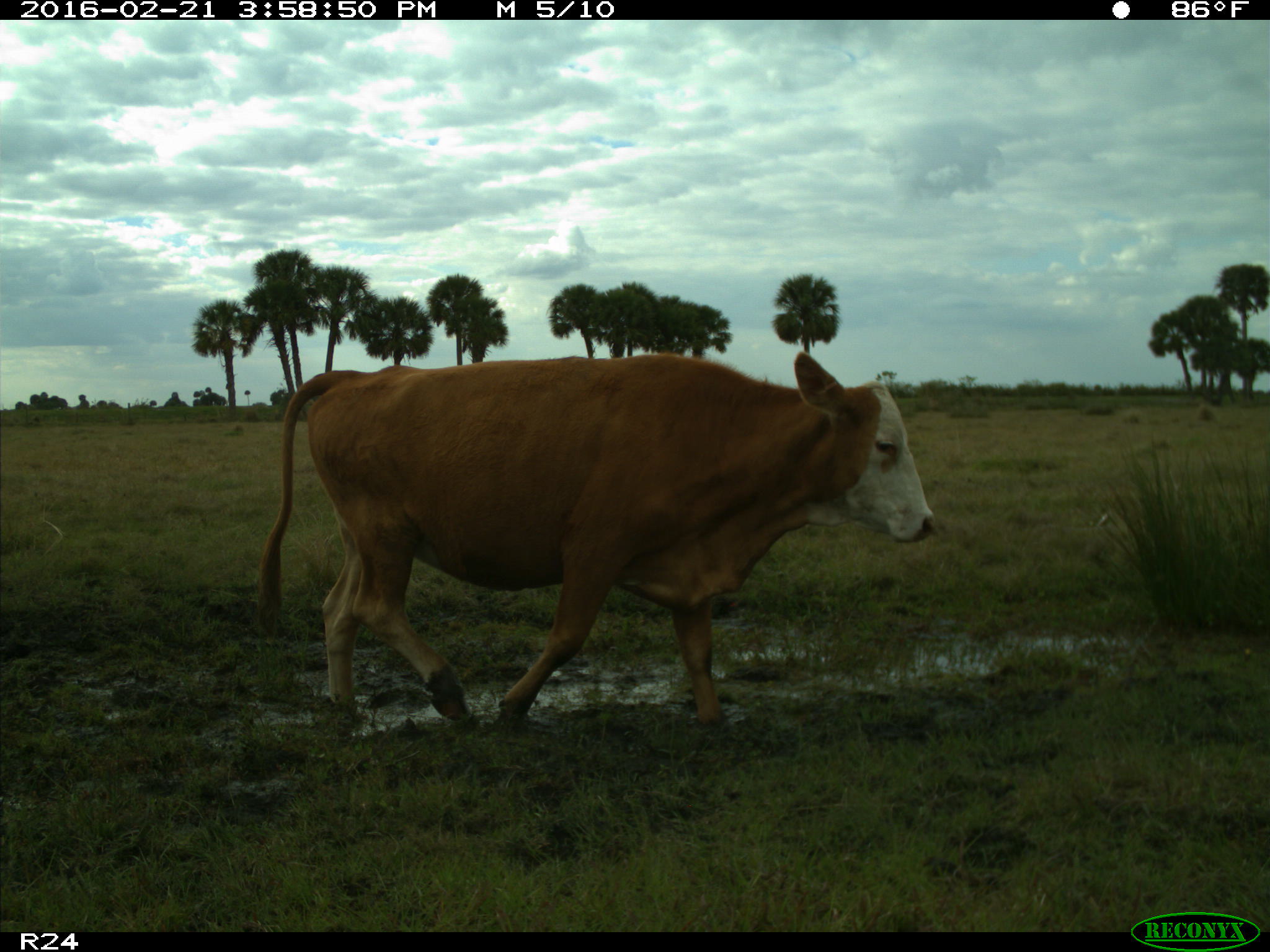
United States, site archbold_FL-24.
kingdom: Animalia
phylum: Chordata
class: Mammalia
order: Artiodactyla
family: Bovidae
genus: Bos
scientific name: Bos taurus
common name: domestic cow